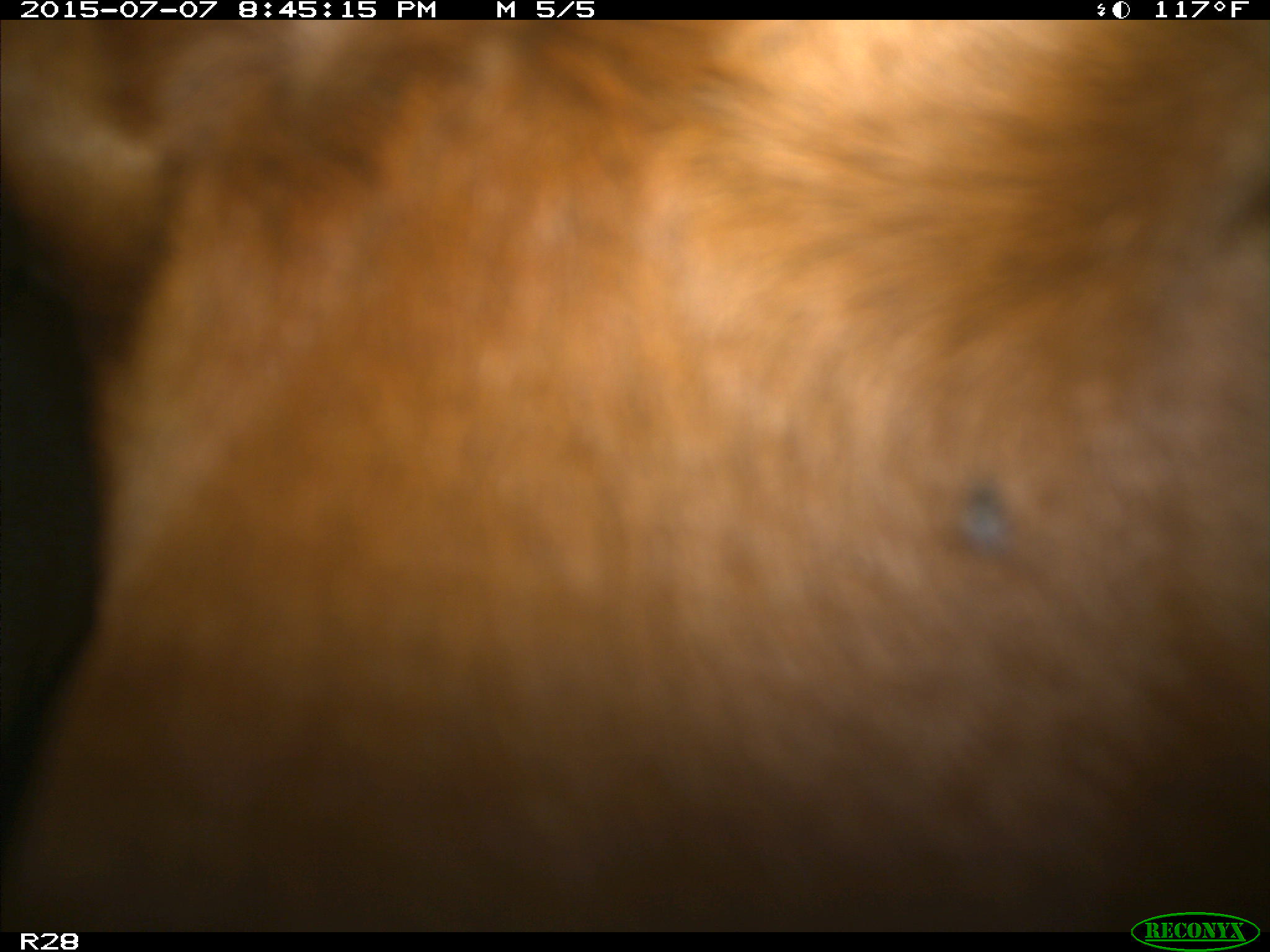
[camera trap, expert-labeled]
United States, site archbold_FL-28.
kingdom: Animalia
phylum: Chordata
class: Mammalia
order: Artiodactyla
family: Bovidae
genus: Bos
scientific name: Bos taurus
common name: domestic cow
Bos taurus (domestic cow).